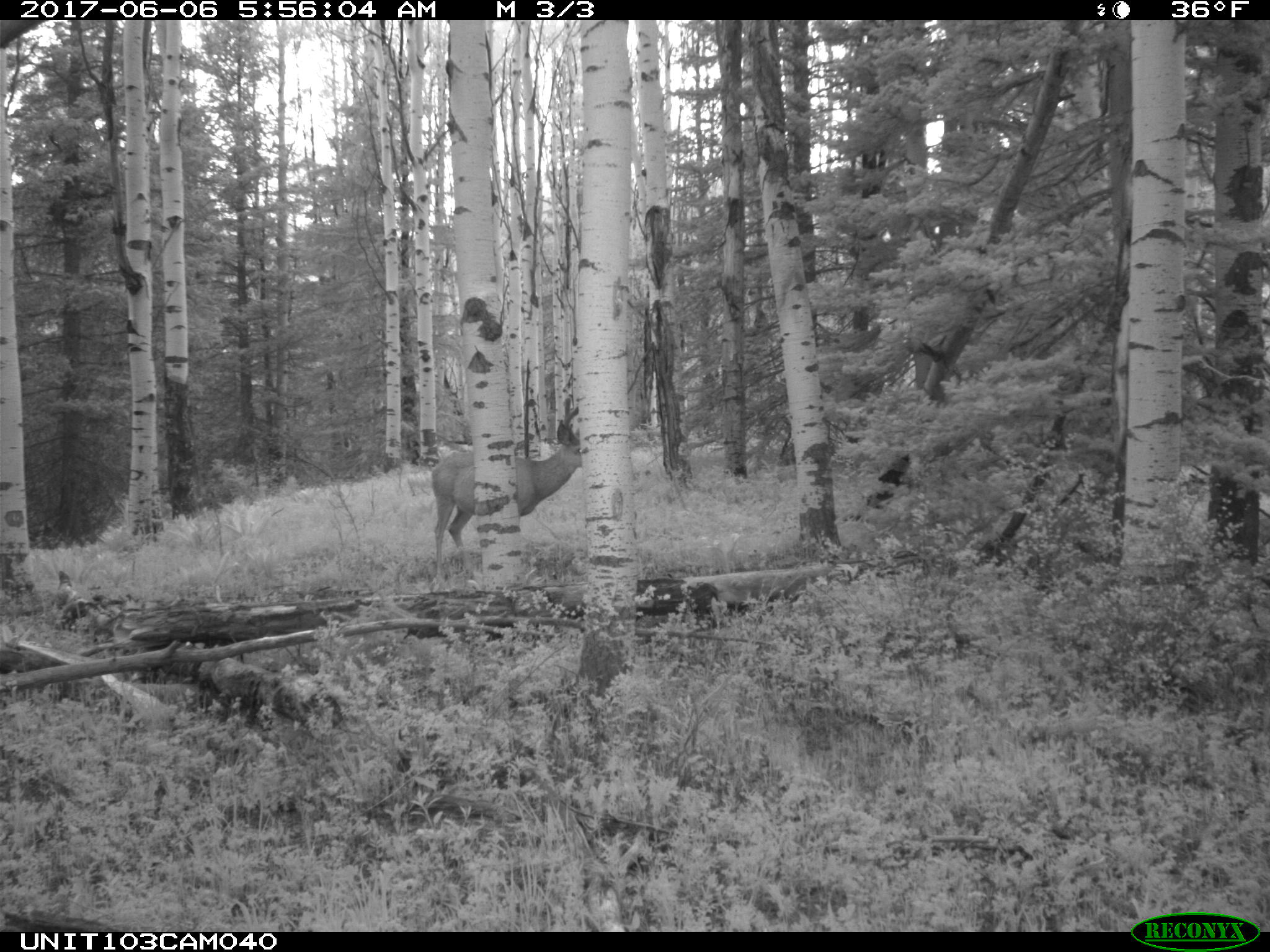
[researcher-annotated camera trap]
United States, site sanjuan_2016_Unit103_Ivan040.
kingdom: Animalia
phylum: Chordata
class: Mammalia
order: Artiodactyla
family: Cervidae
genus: Odocoileus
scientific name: Odocoileus hemionus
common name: mule deer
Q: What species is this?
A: Odocoileus hemionus (mule deer).